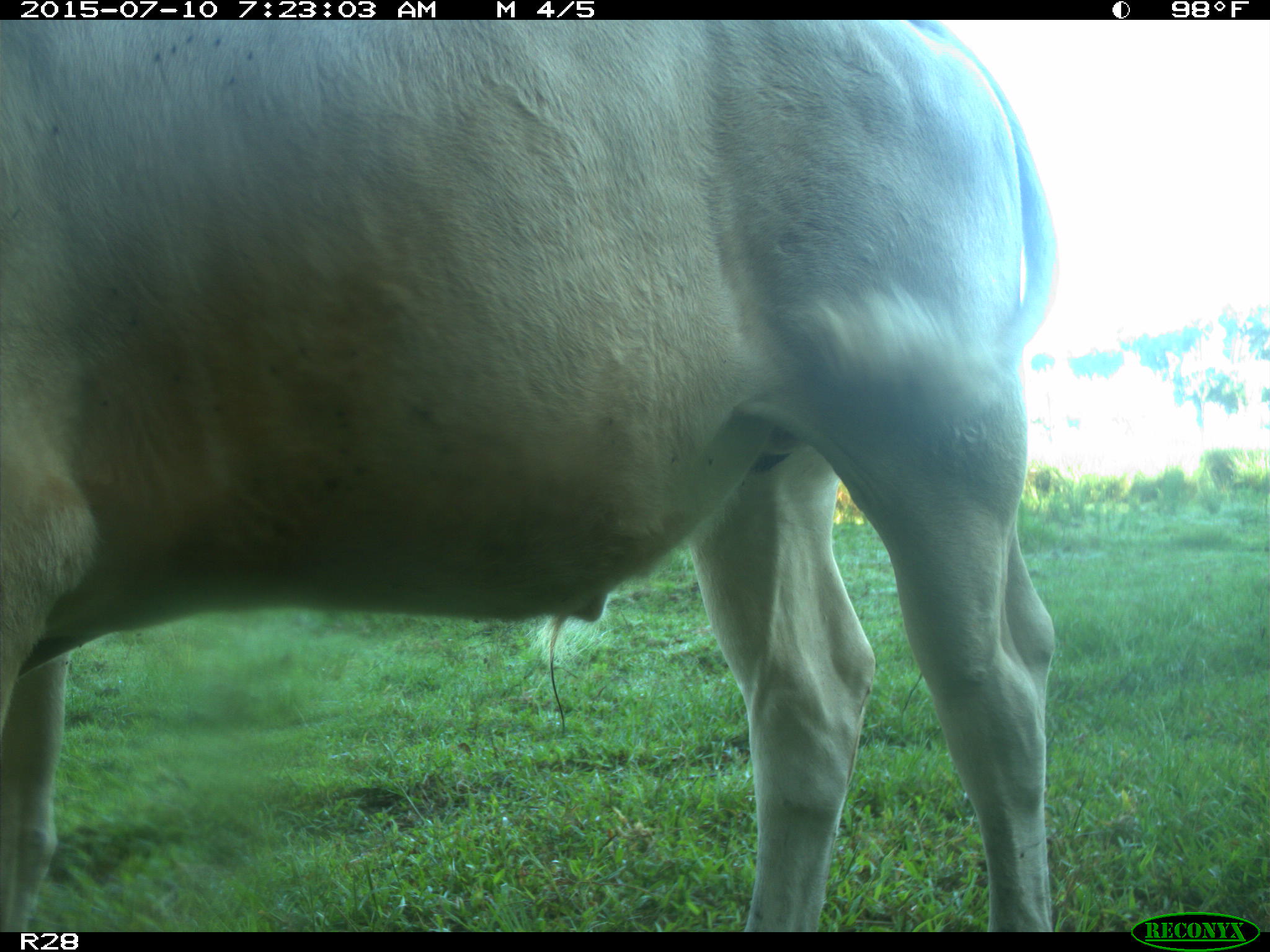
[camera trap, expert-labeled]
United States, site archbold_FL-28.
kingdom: Animalia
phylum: Chordata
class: Mammalia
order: Artiodactyla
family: Bovidae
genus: Bos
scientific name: Bos taurus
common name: domestic cow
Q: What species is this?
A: Bos taurus (domestic cow).